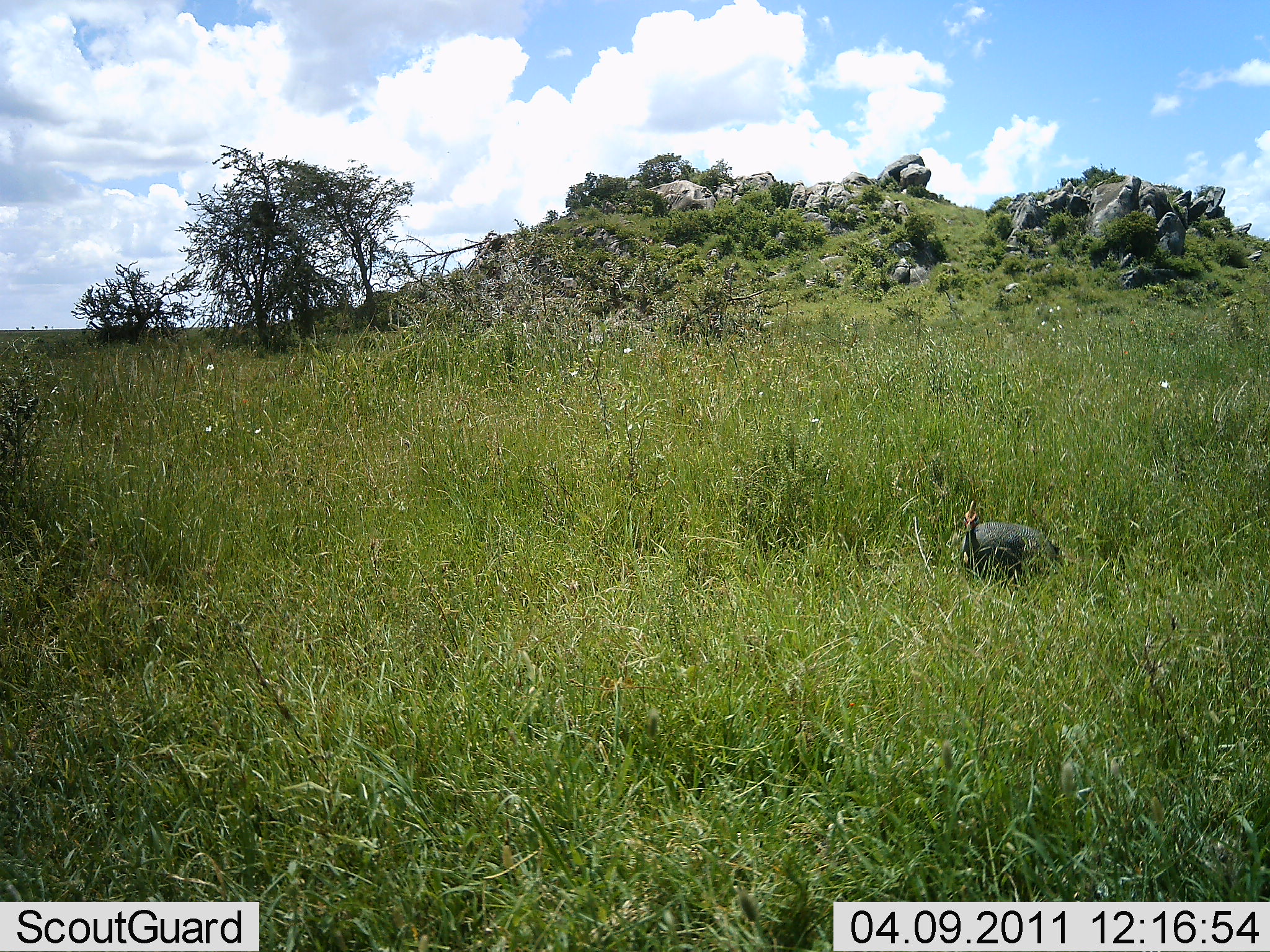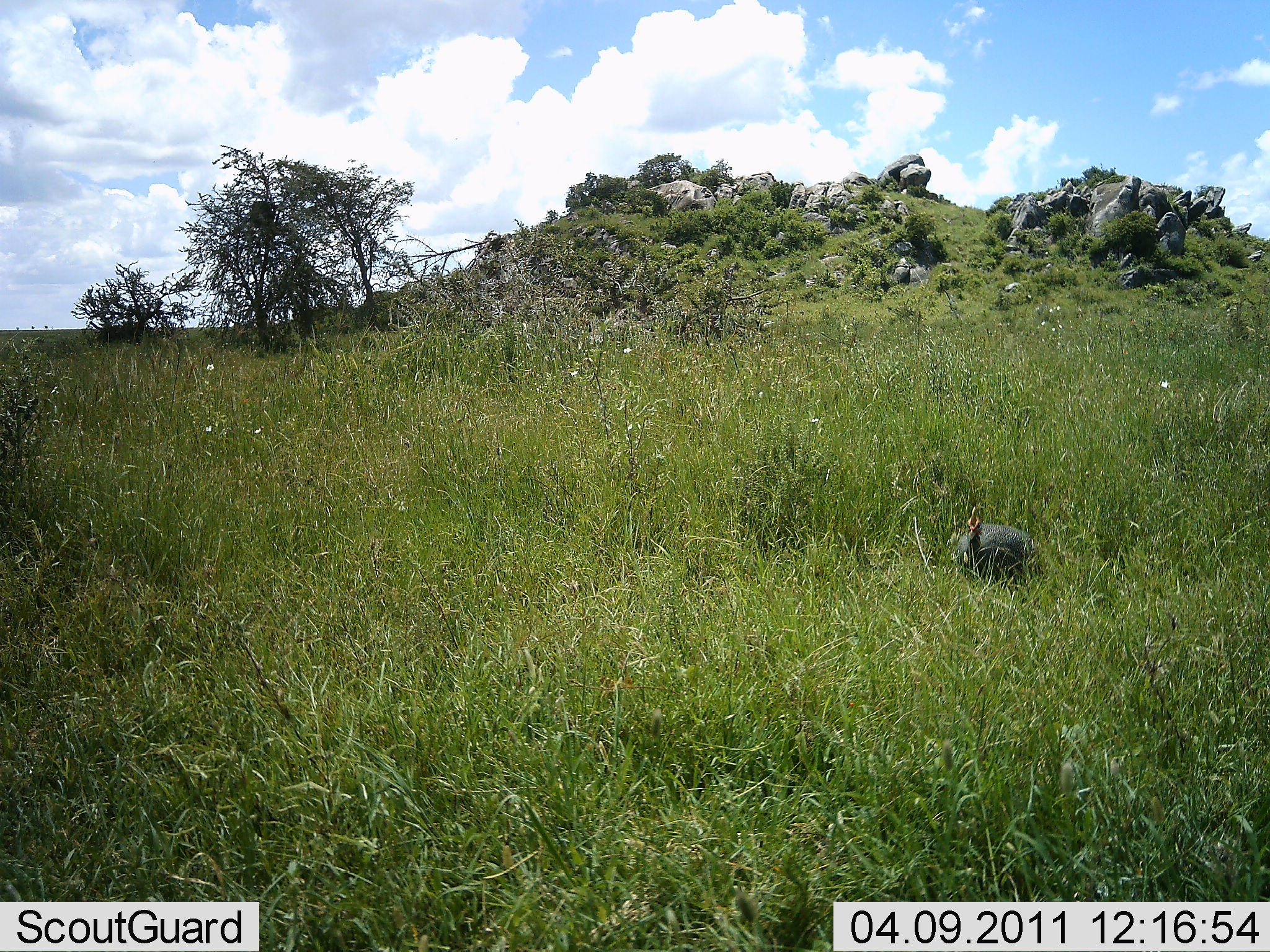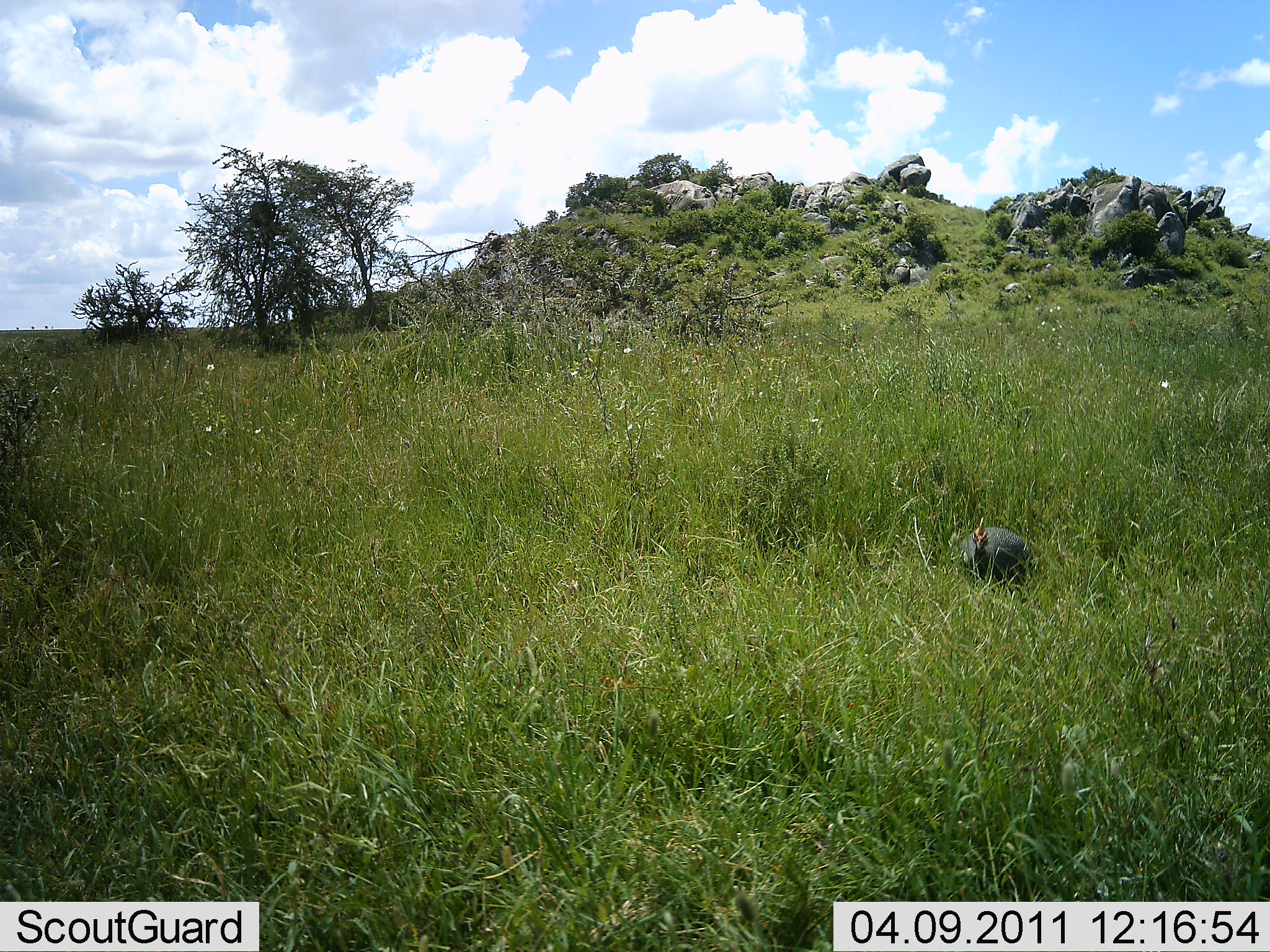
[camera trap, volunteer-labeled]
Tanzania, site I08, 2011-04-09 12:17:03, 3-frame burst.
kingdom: Animalia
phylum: Chordata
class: Aves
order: Galliformes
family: Numididae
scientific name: Numididae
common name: guinea fowl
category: guineafowl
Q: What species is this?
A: Guineafowl (guinea fowl) (Numididae).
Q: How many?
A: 1.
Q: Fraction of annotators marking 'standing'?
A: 91%.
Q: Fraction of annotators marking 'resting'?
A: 0%.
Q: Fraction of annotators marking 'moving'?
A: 9%.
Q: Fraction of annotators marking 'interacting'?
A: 0%.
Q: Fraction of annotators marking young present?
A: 0%.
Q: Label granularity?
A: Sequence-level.